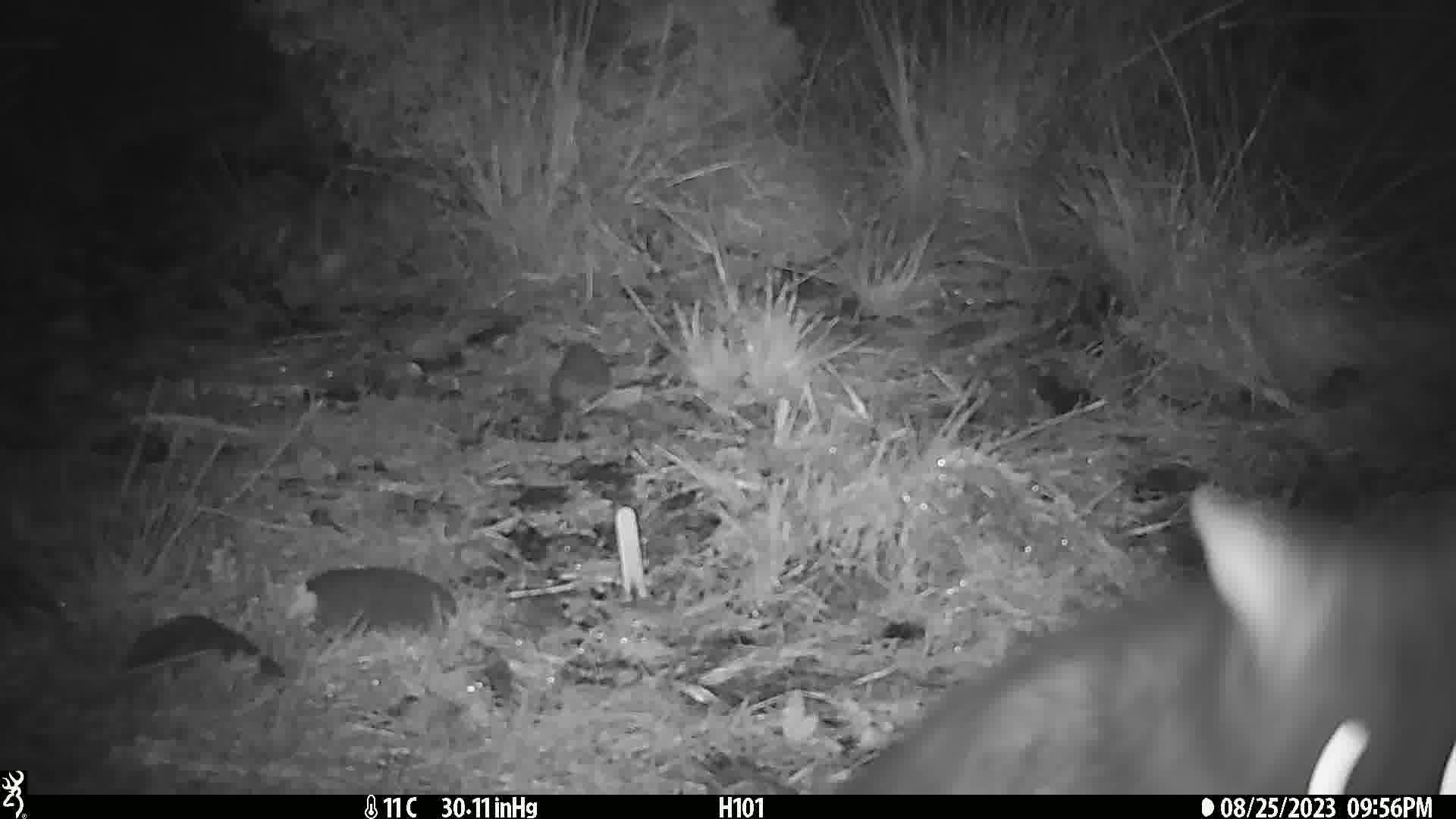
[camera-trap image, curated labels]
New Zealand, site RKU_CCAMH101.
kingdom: Animalia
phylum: Chordata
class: Mammalia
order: Diprotodontia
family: Phalangeridae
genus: Trichosurus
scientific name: Trichosurus vulpecula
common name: common brushtail possum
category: possum